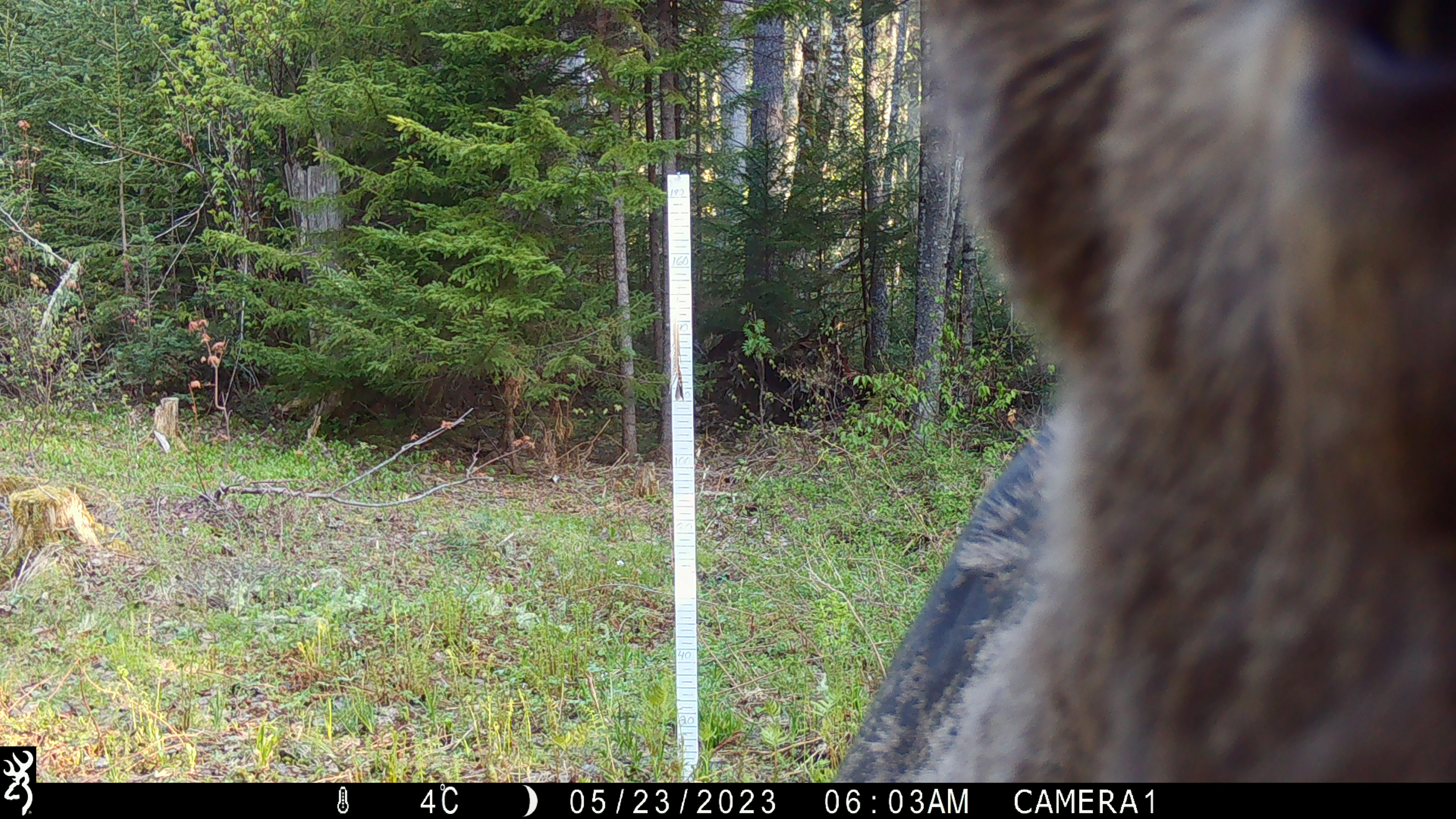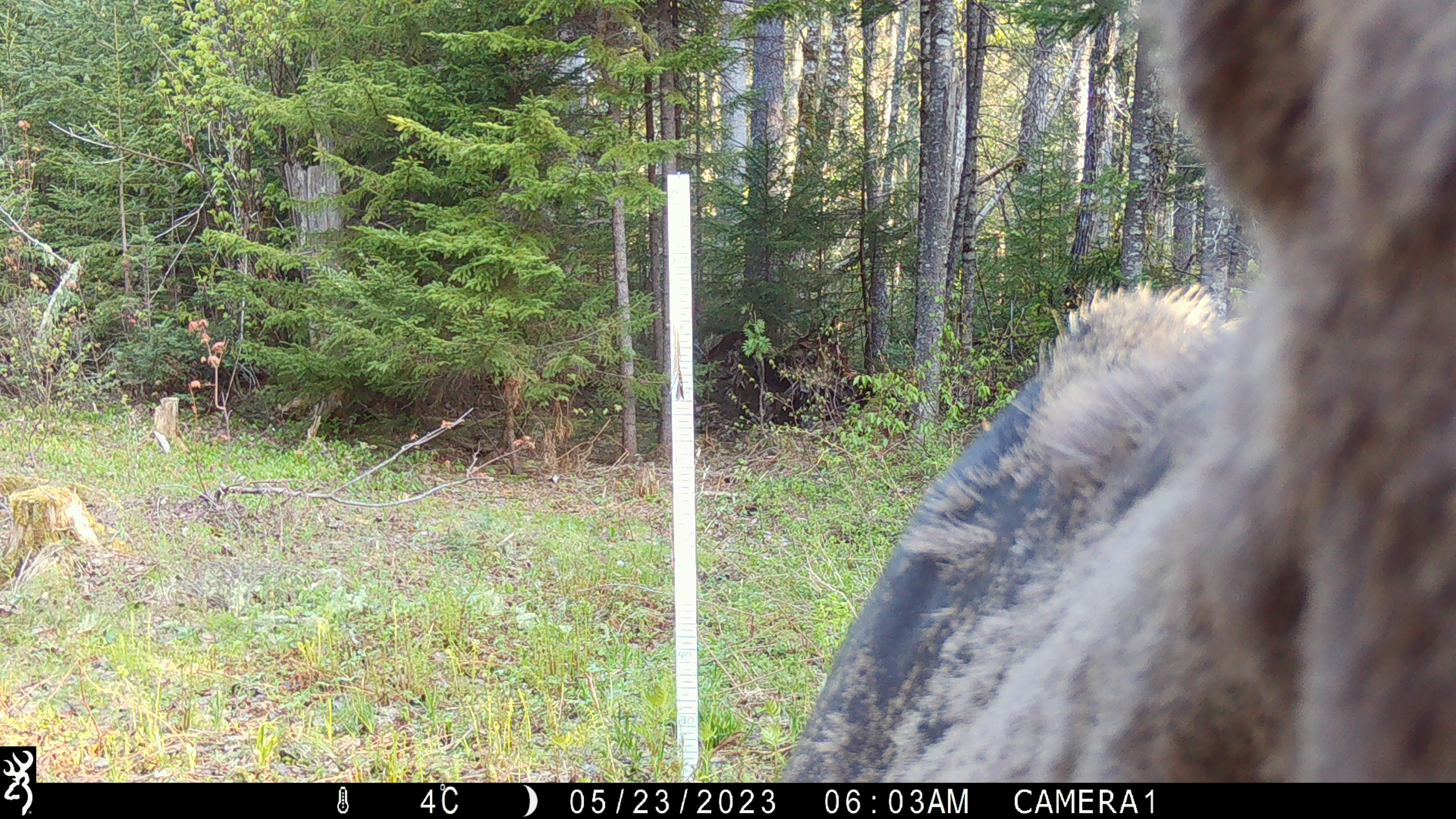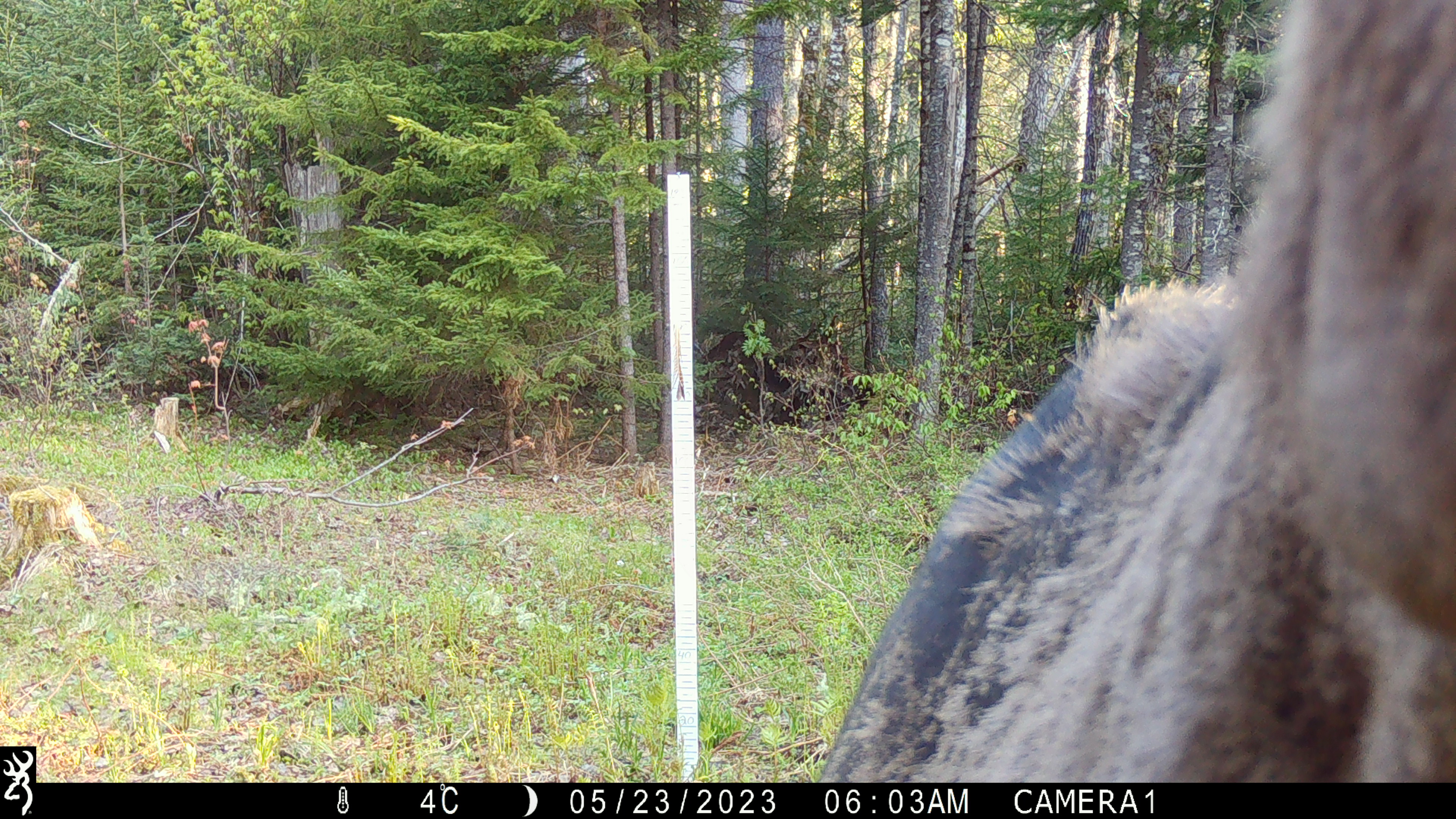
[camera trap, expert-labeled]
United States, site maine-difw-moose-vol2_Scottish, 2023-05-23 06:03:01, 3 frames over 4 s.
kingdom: Animalia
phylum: Chordata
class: Mammalia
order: Artiodactyla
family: Cervidae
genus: Alces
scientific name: Alces alces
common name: moose